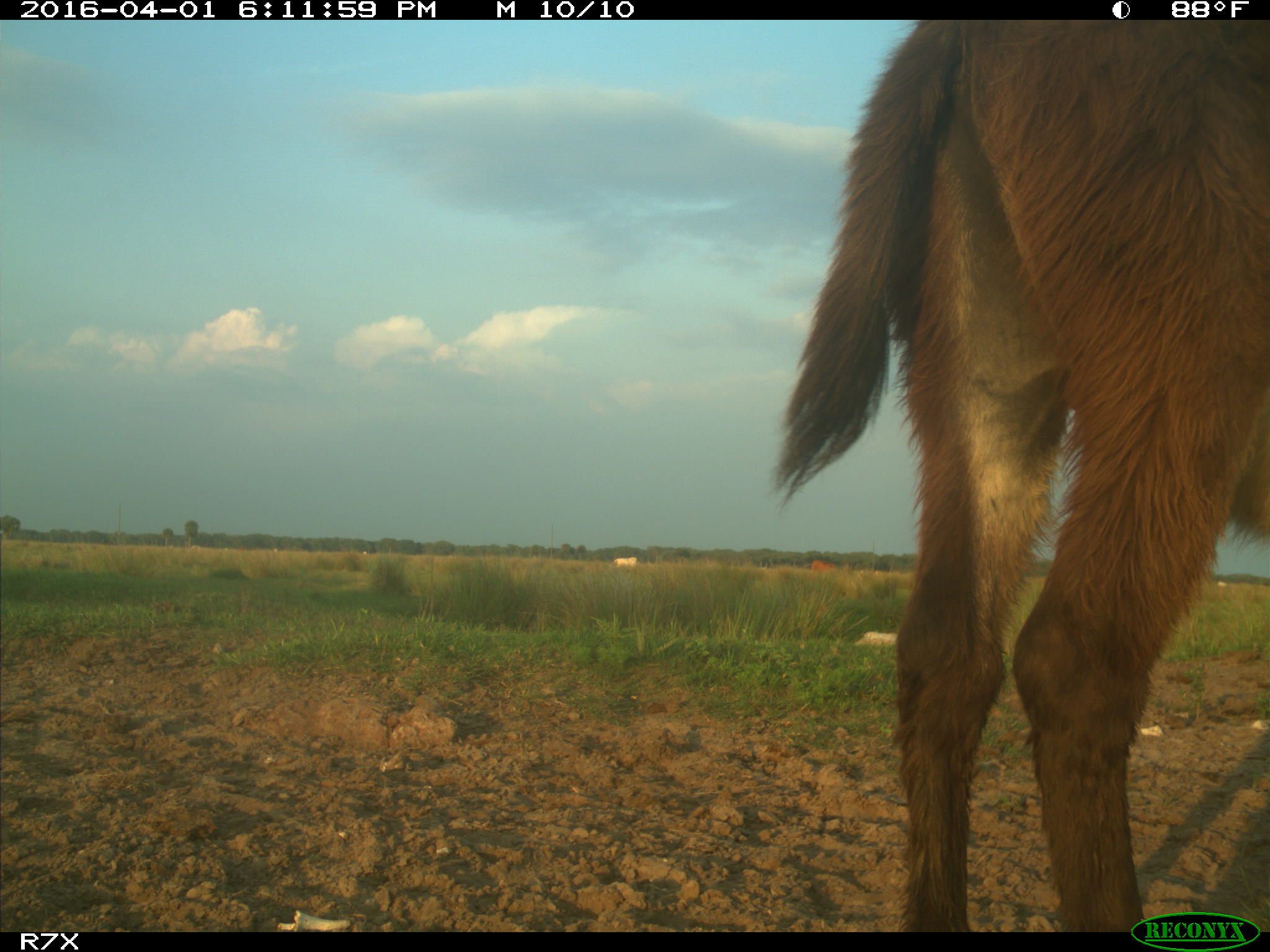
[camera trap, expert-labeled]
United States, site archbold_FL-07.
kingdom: Animalia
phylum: Chordata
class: Mammalia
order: Artiodactyla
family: Bovidae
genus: Bos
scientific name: Bos taurus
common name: domestic cow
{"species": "Bos taurus (domestic cow)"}